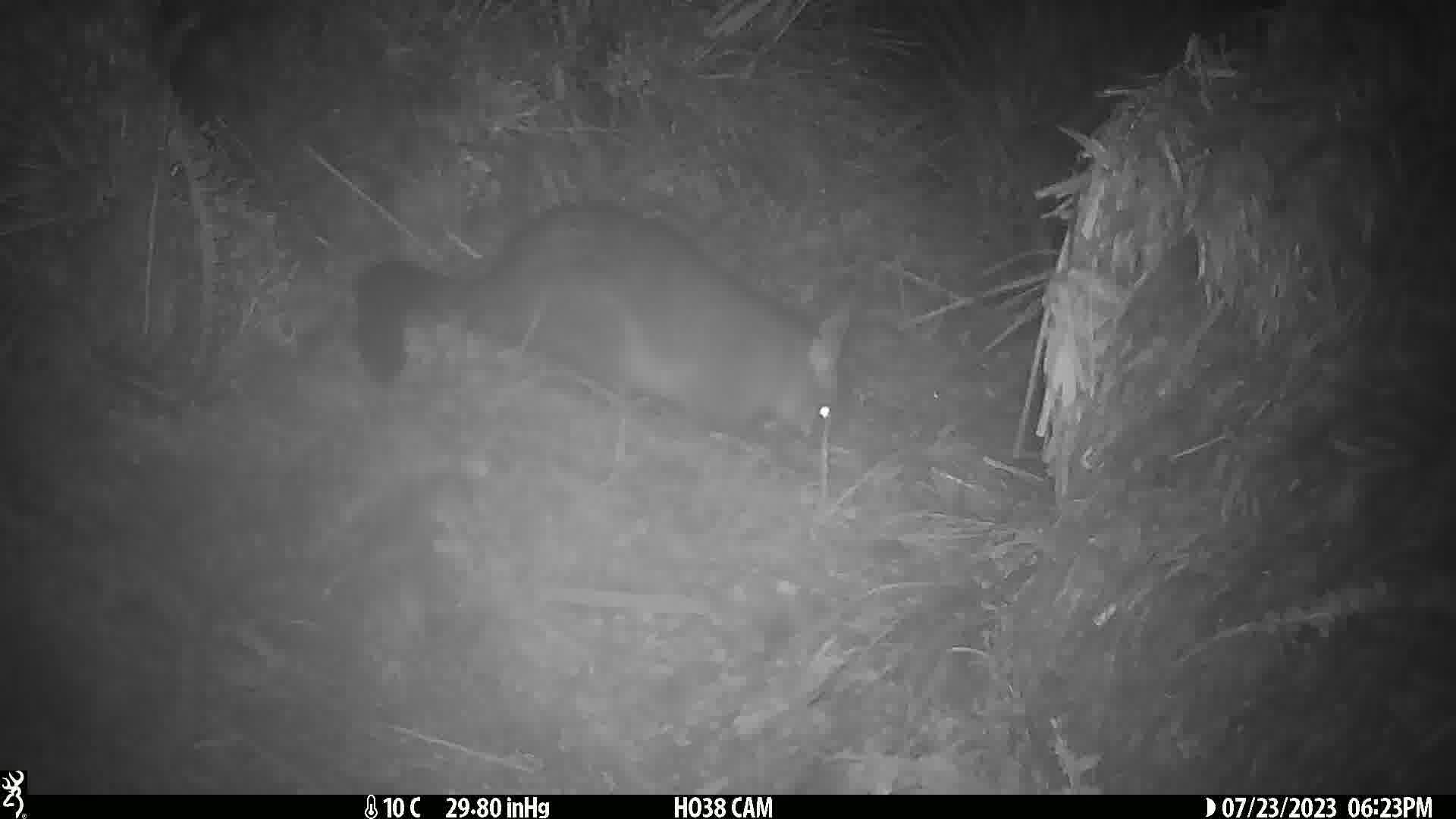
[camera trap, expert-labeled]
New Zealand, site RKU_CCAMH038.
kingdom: Animalia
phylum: Chordata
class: Mammalia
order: Diprotodontia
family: Phalangeridae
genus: Trichosurus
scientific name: Trichosurus vulpecula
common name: common brushtail possum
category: possum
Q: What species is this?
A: Possum (common brushtail possum) (Trichosurus vulpecula).